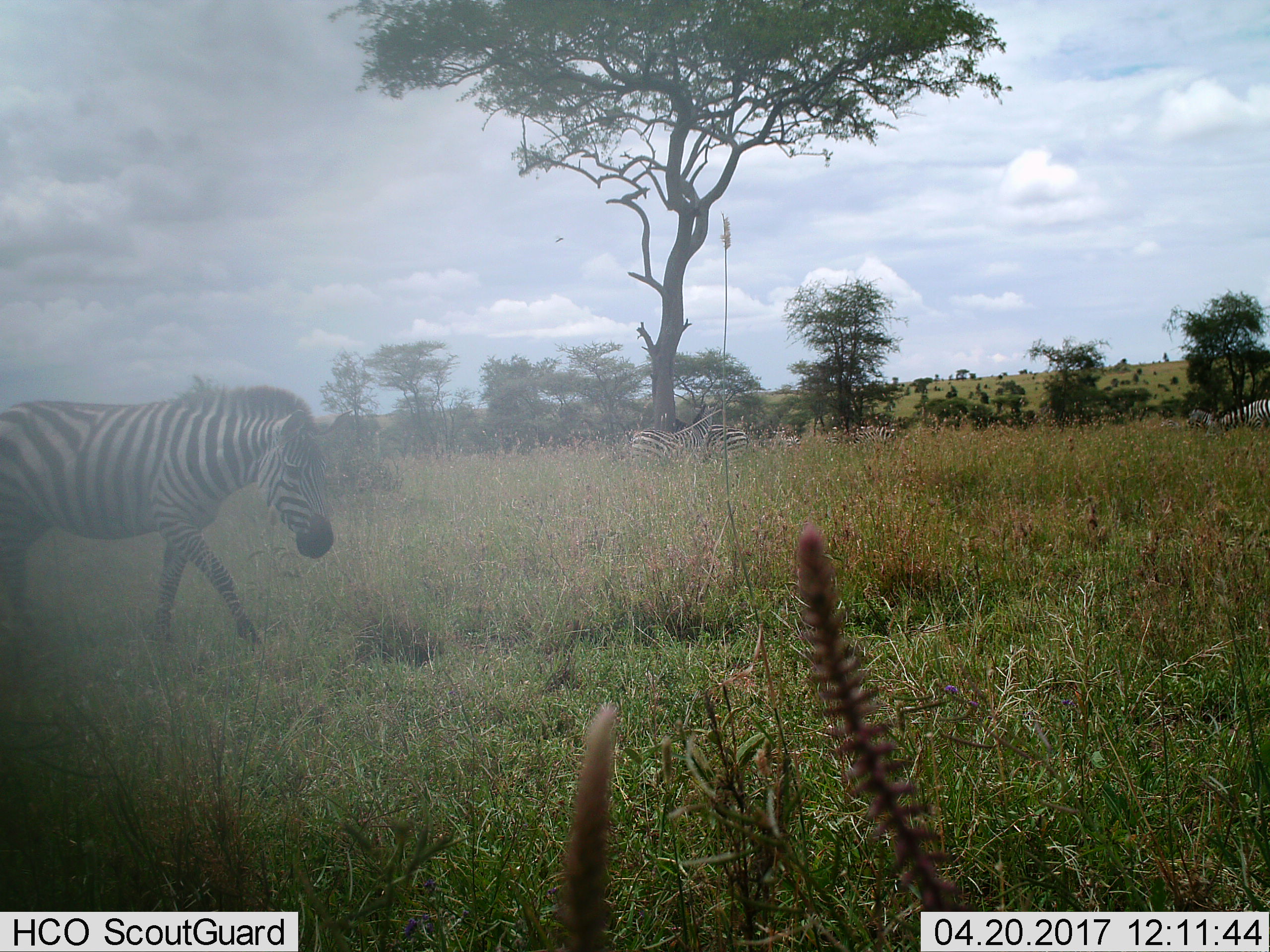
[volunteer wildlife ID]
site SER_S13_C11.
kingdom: Animalia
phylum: Chordata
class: Mammalia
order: Perissodactyla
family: Equidae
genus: Equus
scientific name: Equus quagga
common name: plains zebra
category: zebraplains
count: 7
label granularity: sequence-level